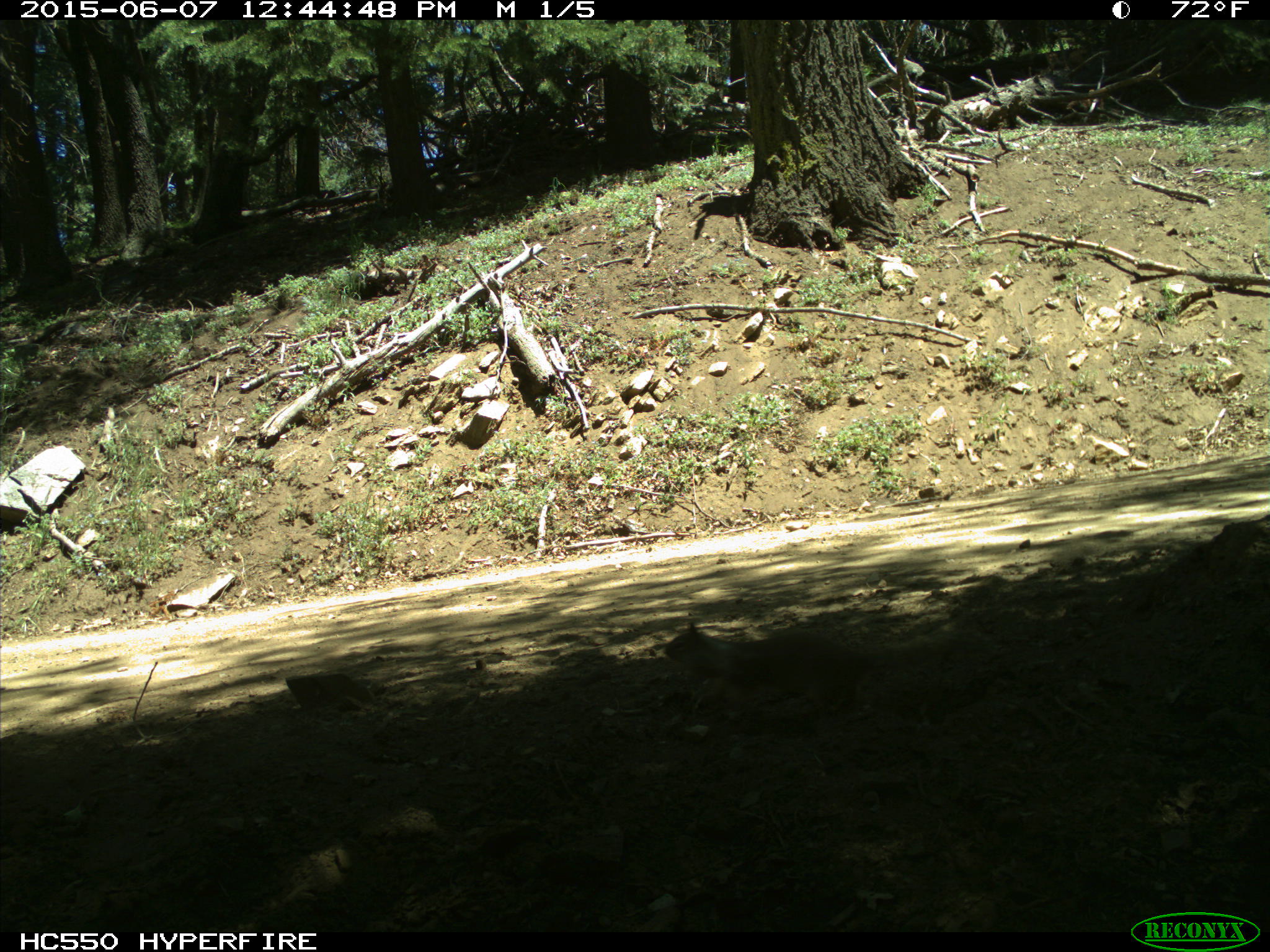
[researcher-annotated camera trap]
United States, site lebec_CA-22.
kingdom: Animalia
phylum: Chordata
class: Mammalia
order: Rodentia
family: Sciuridae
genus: Otospermophilus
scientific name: Otospermophilus beecheyi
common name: california ground squirrel